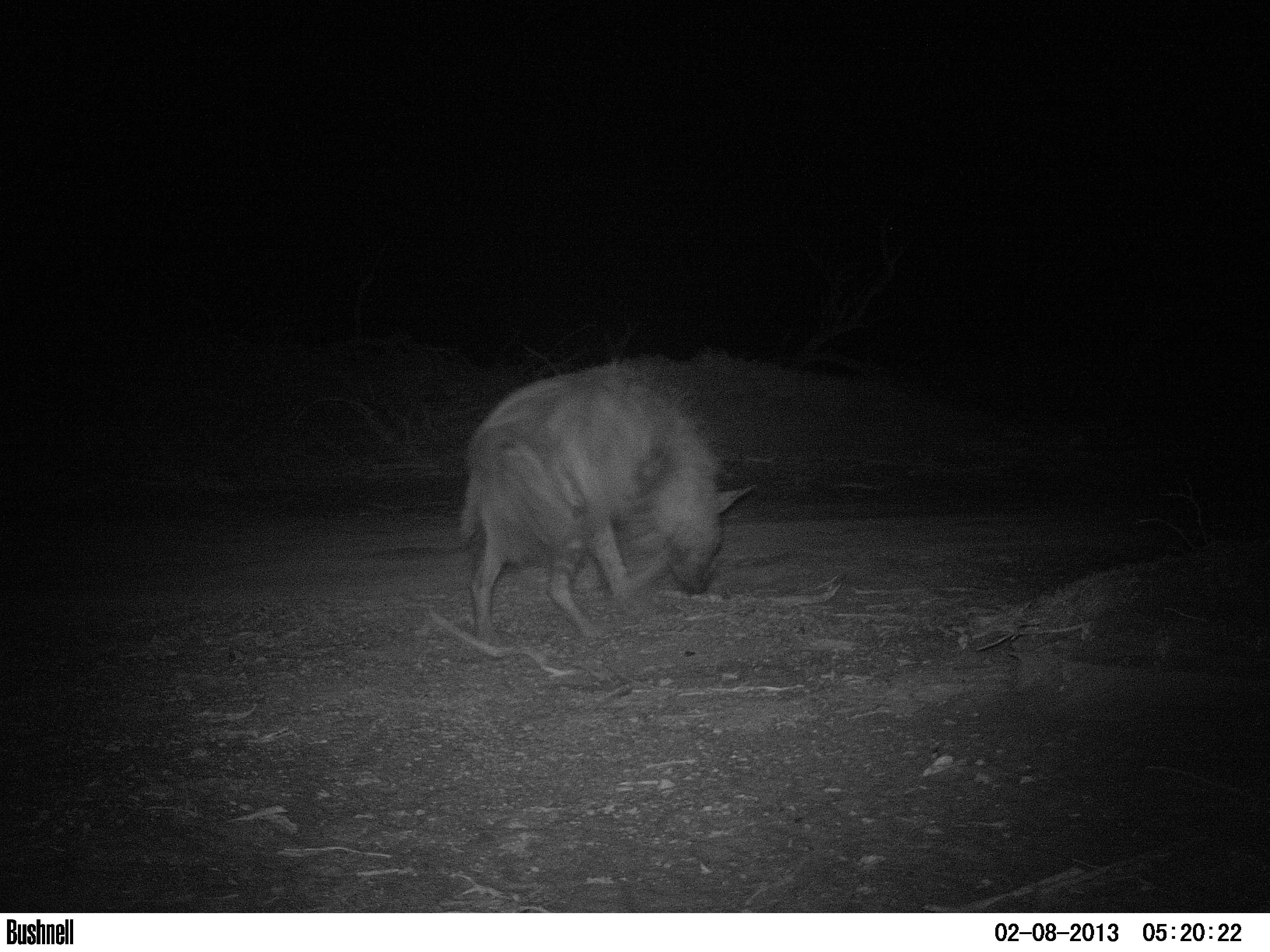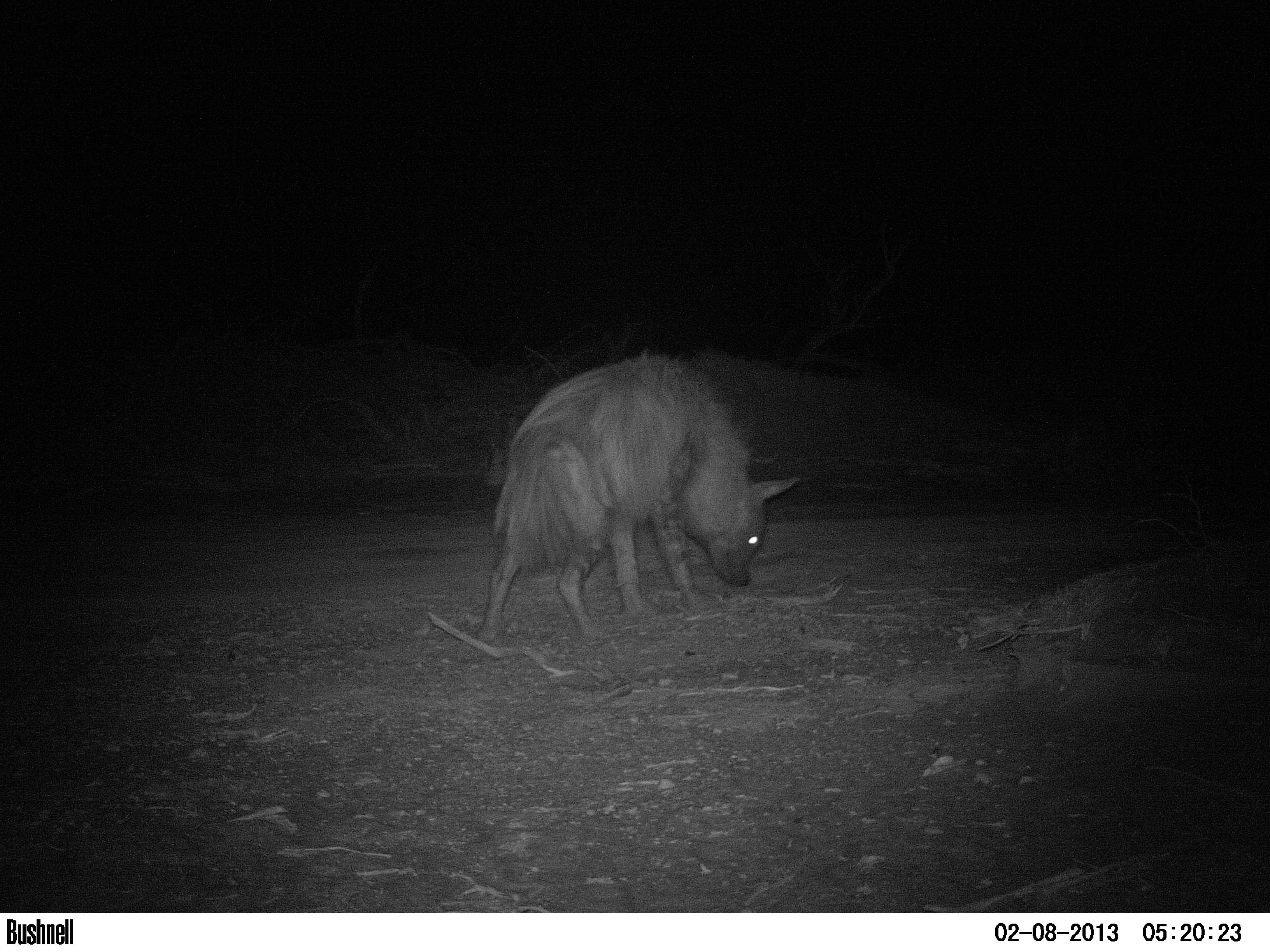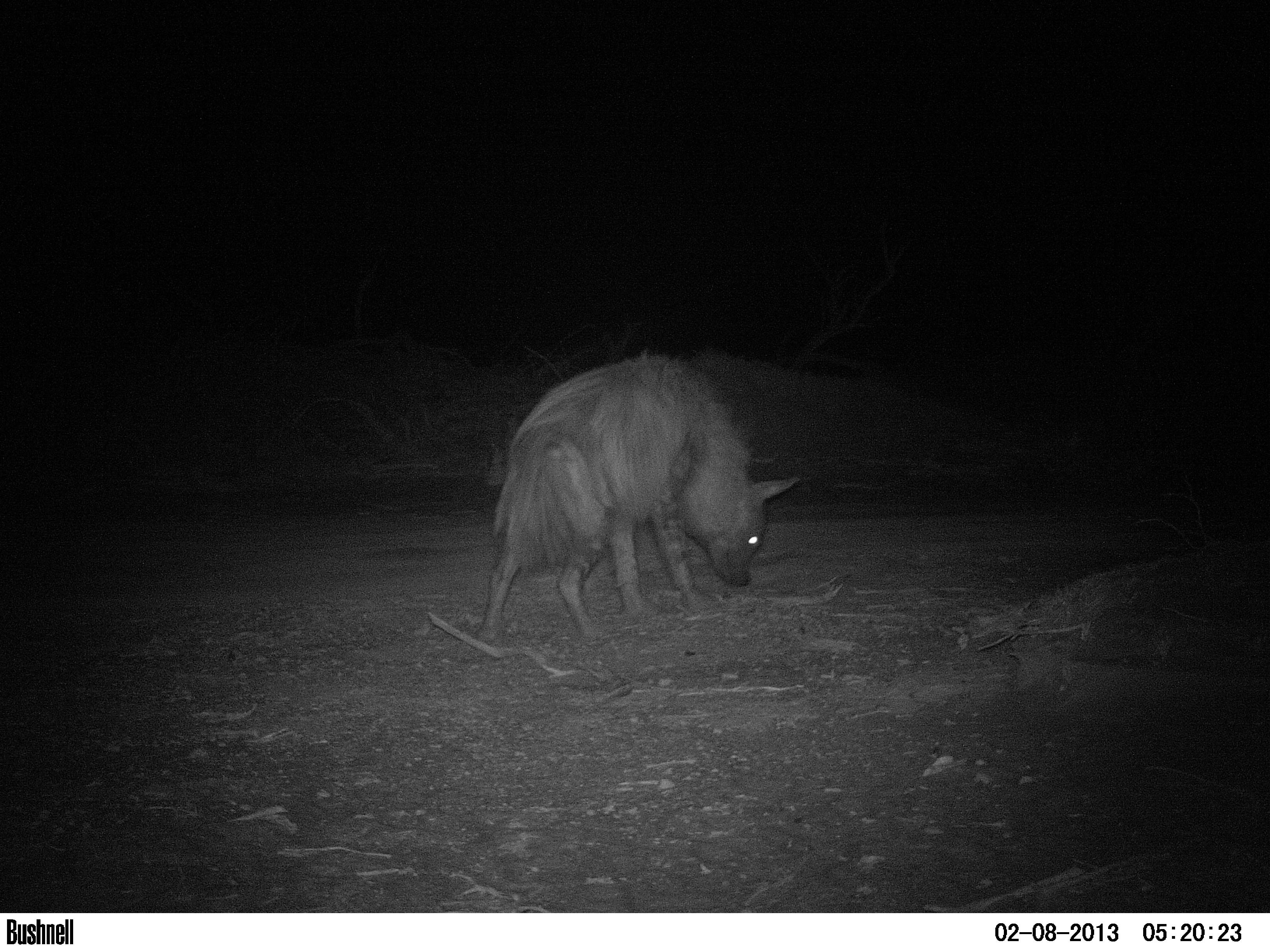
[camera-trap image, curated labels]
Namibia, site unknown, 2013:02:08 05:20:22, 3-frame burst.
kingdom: Animalia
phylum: Chordata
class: Mammalia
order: Carnivora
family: Hyaenidae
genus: Parahyaena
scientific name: Parahyaena brunnea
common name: brown hyena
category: hyaena brunnea